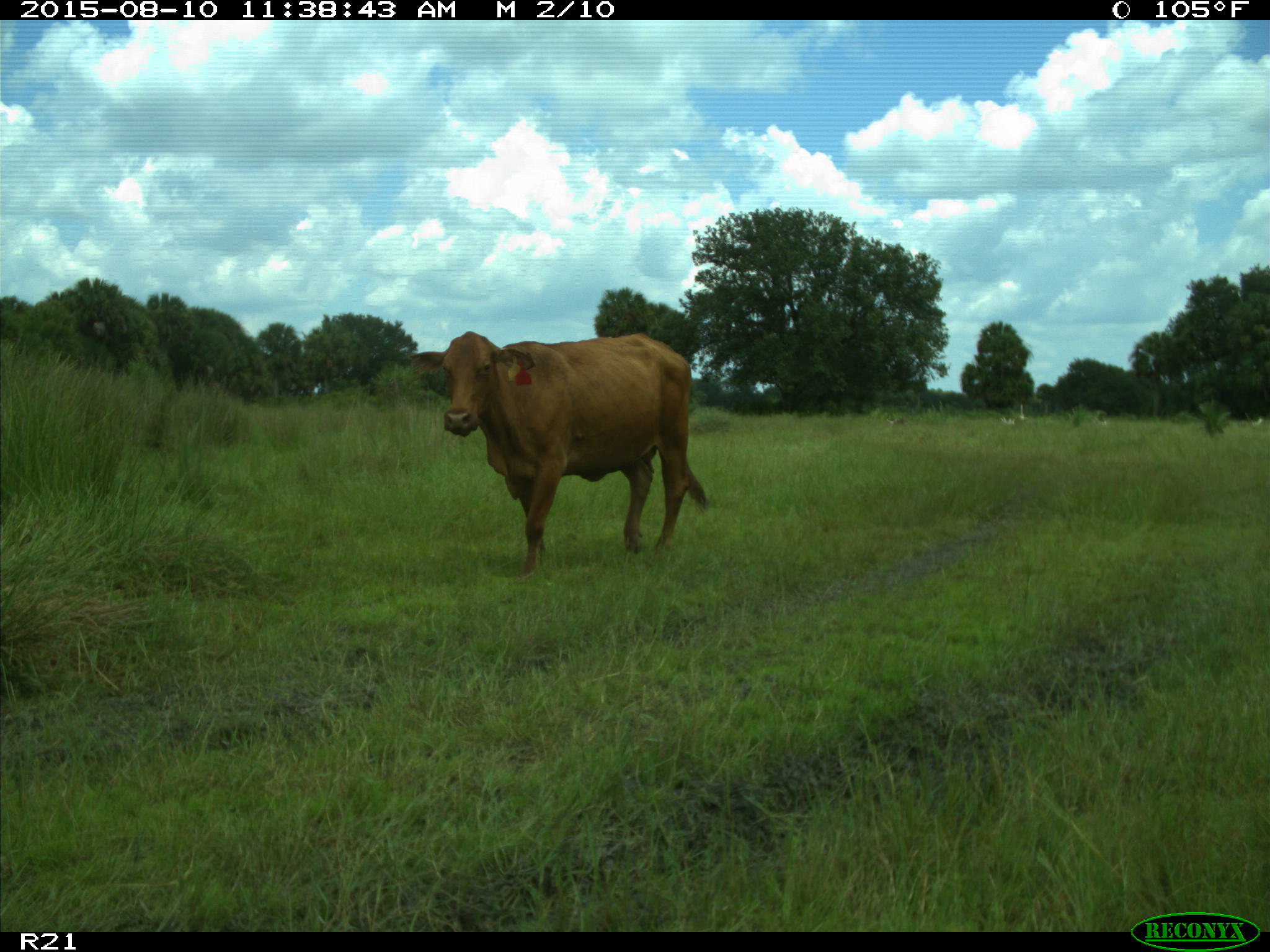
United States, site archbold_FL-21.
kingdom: Animalia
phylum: Chordata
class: Mammalia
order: Artiodactyla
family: Bovidae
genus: Bos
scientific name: Bos taurus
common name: domestic cow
Bos taurus (domestic cow).